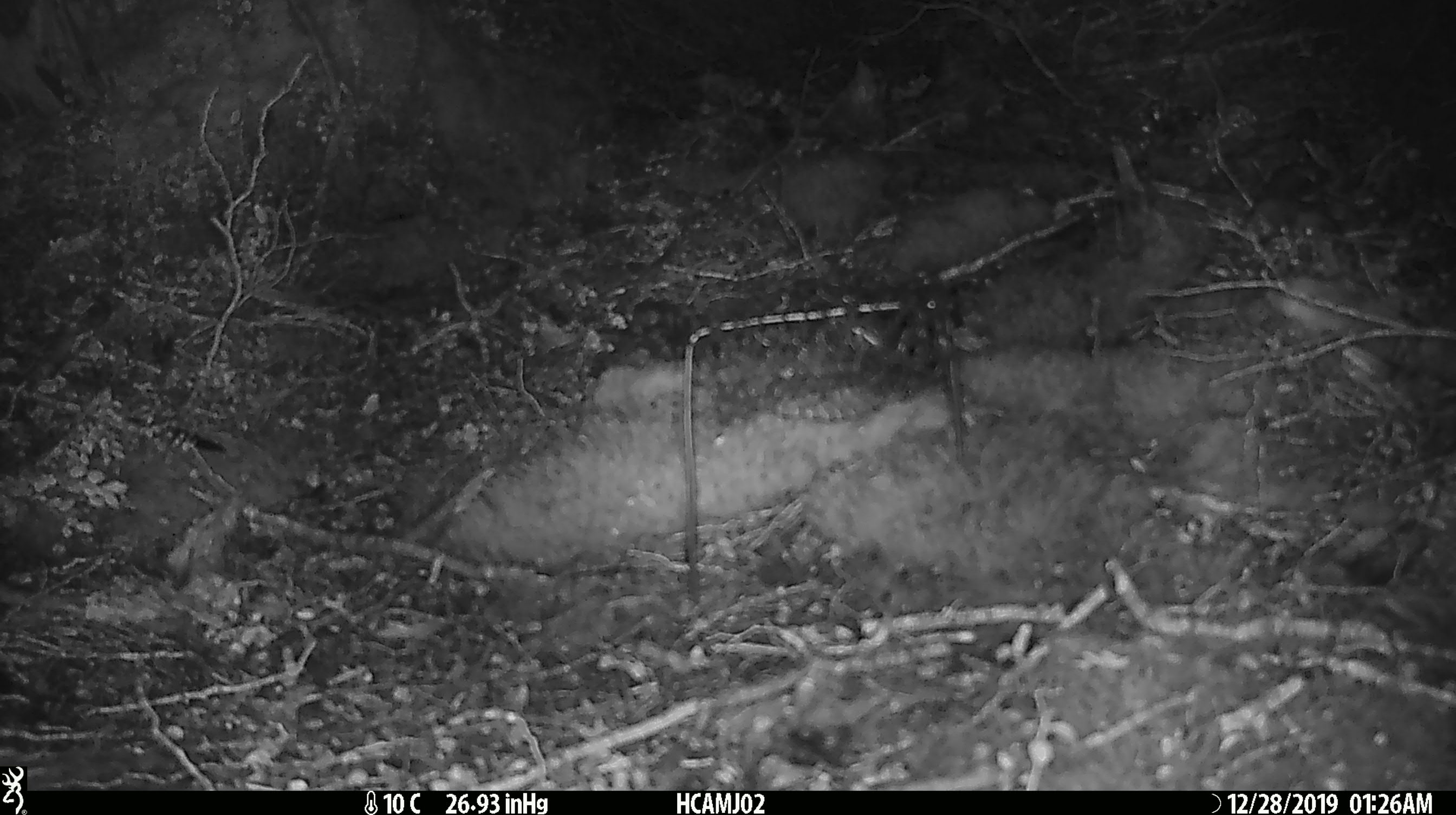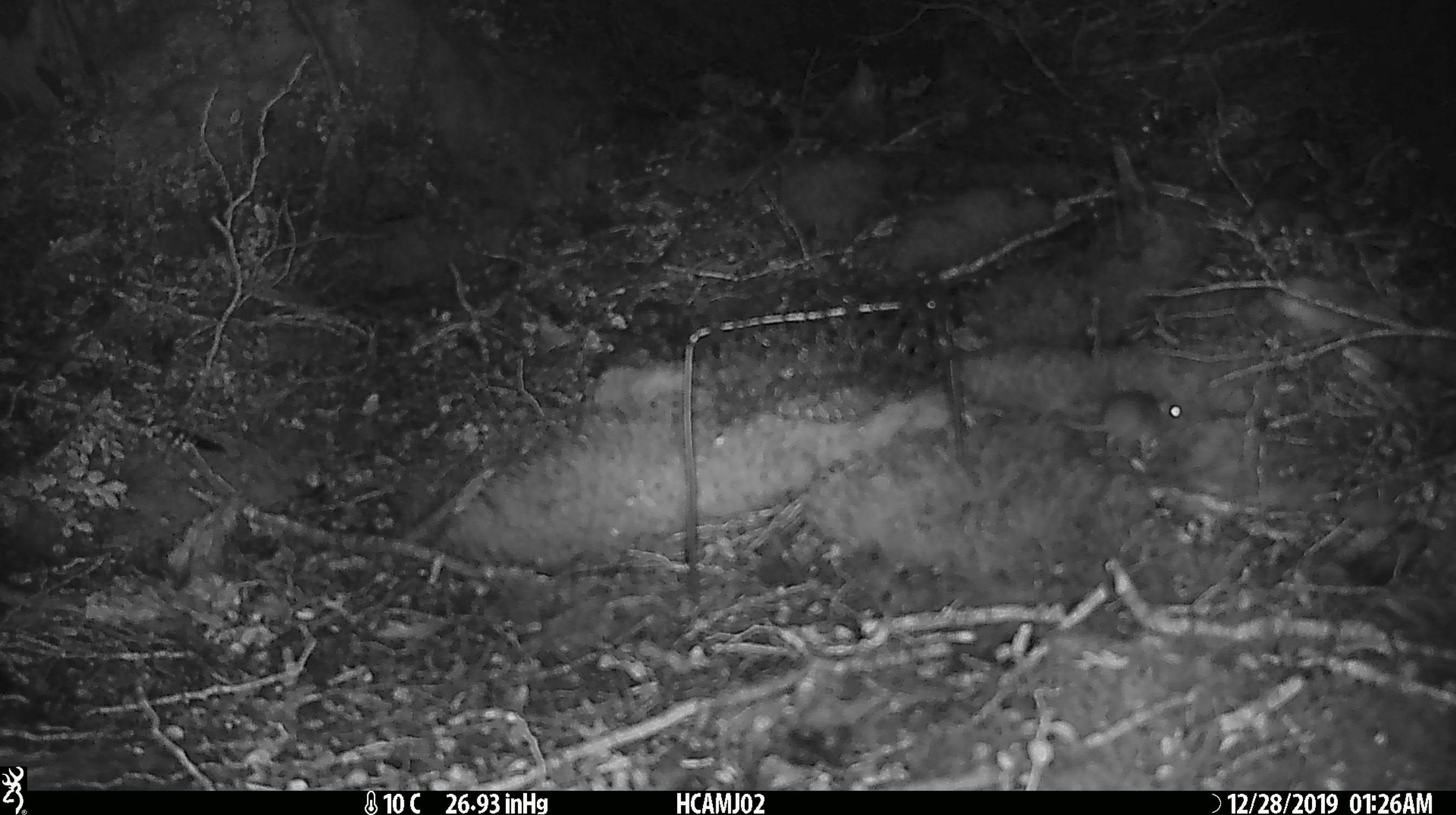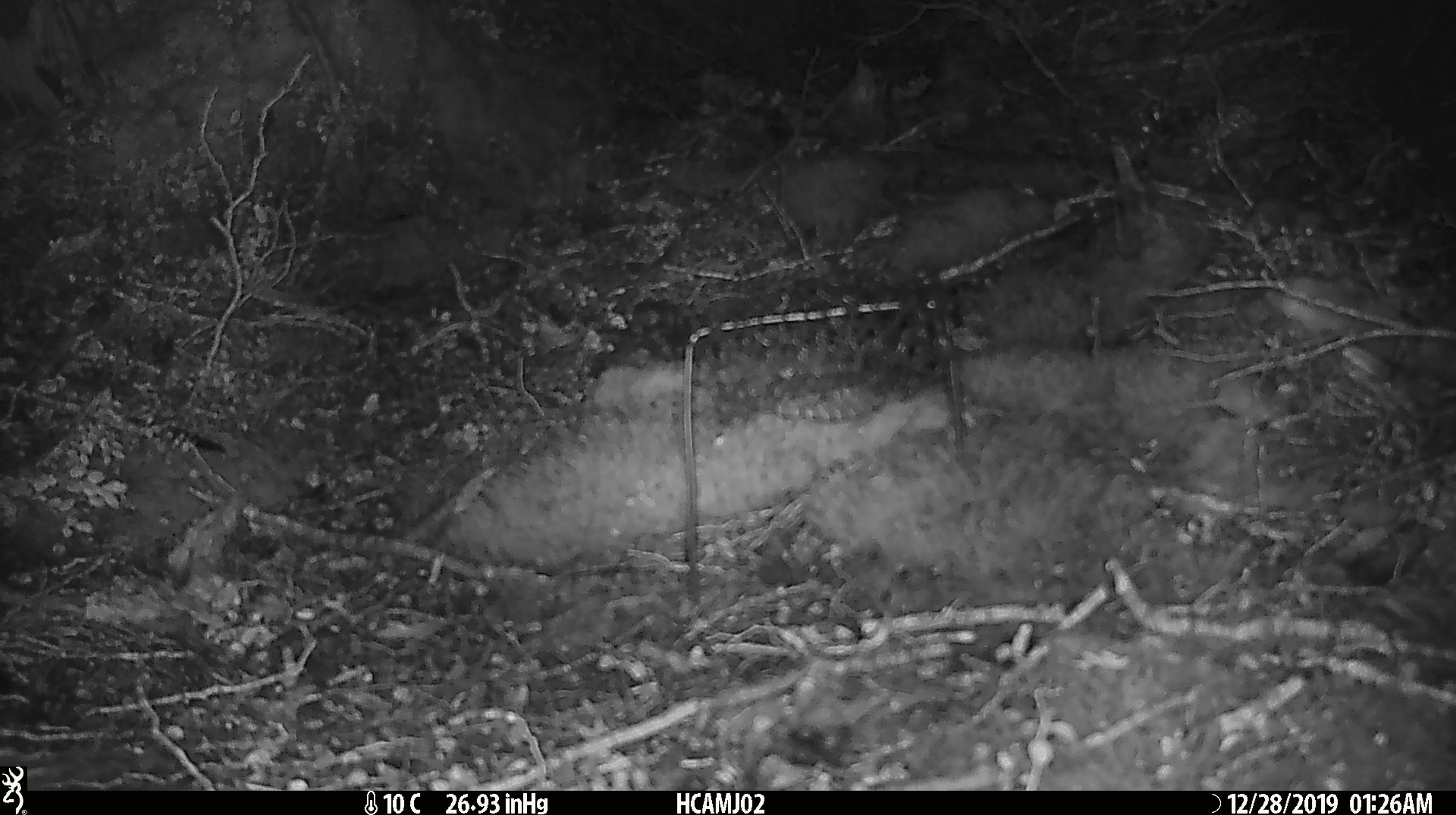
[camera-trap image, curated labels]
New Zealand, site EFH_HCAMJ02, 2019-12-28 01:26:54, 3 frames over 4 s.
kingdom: Animalia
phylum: Chordata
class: Mammalia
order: Rodentia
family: Muridae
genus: Mus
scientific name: Mus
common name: mouse